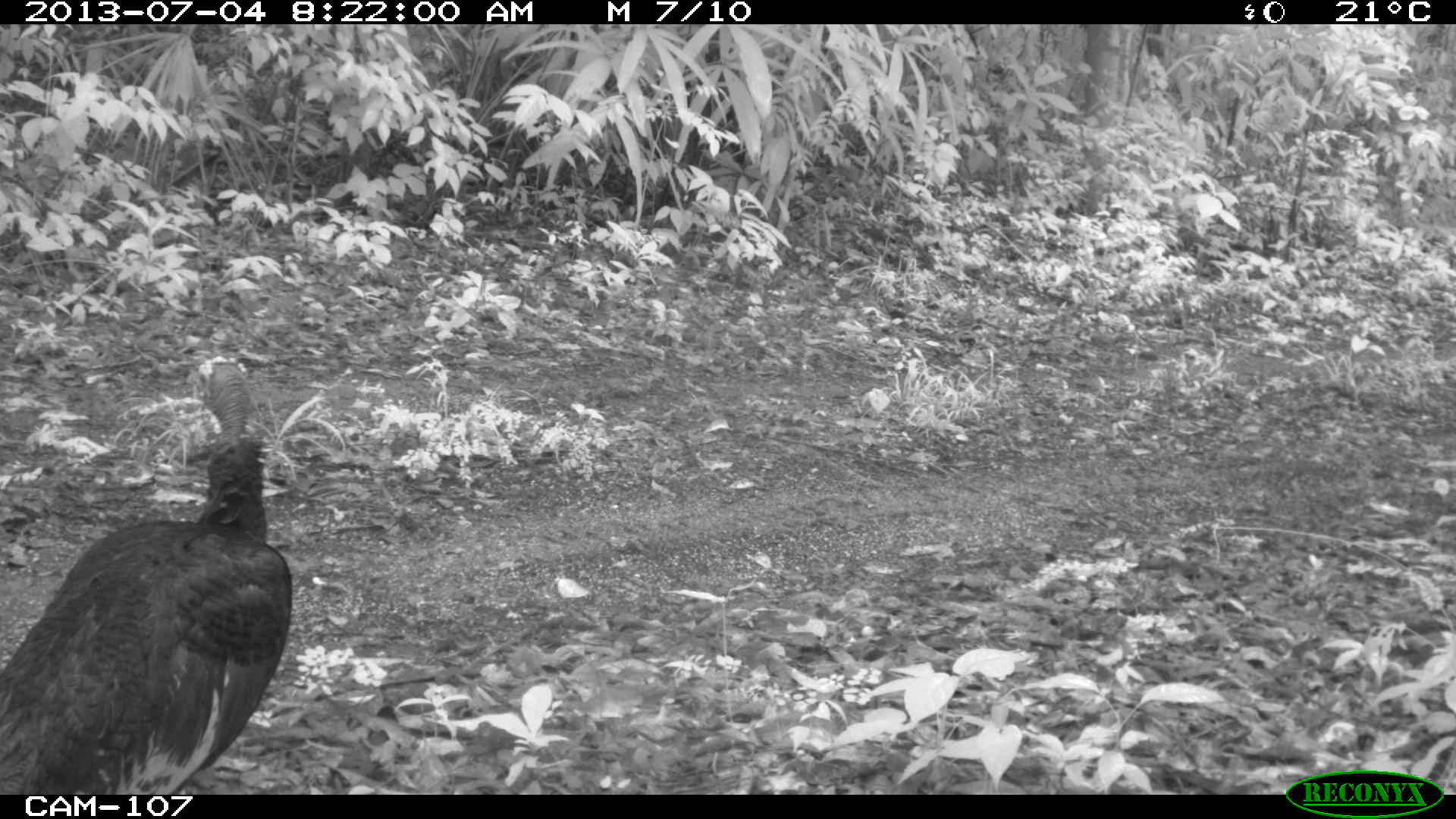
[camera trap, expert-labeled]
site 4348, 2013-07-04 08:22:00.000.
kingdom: Animalia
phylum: Chordata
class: Aves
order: Galliformes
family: Phasianidae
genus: Meleagris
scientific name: Meleagris ocellata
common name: ocellated turkey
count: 1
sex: female